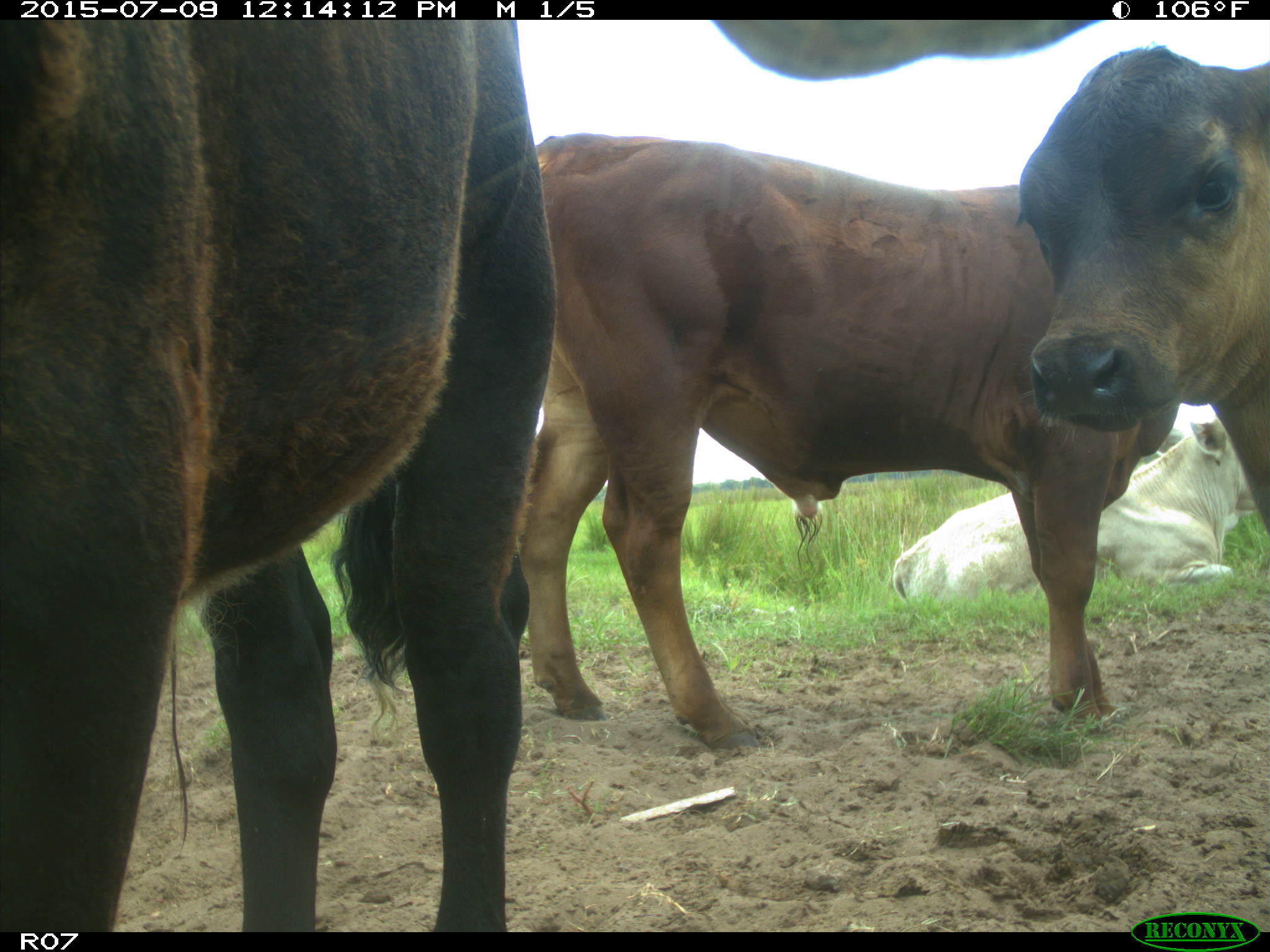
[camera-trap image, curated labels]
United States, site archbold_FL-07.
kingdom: Animalia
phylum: Chordata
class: Mammalia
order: Artiodactyla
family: Bovidae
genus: Bos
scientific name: Bos taurus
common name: domestic cow